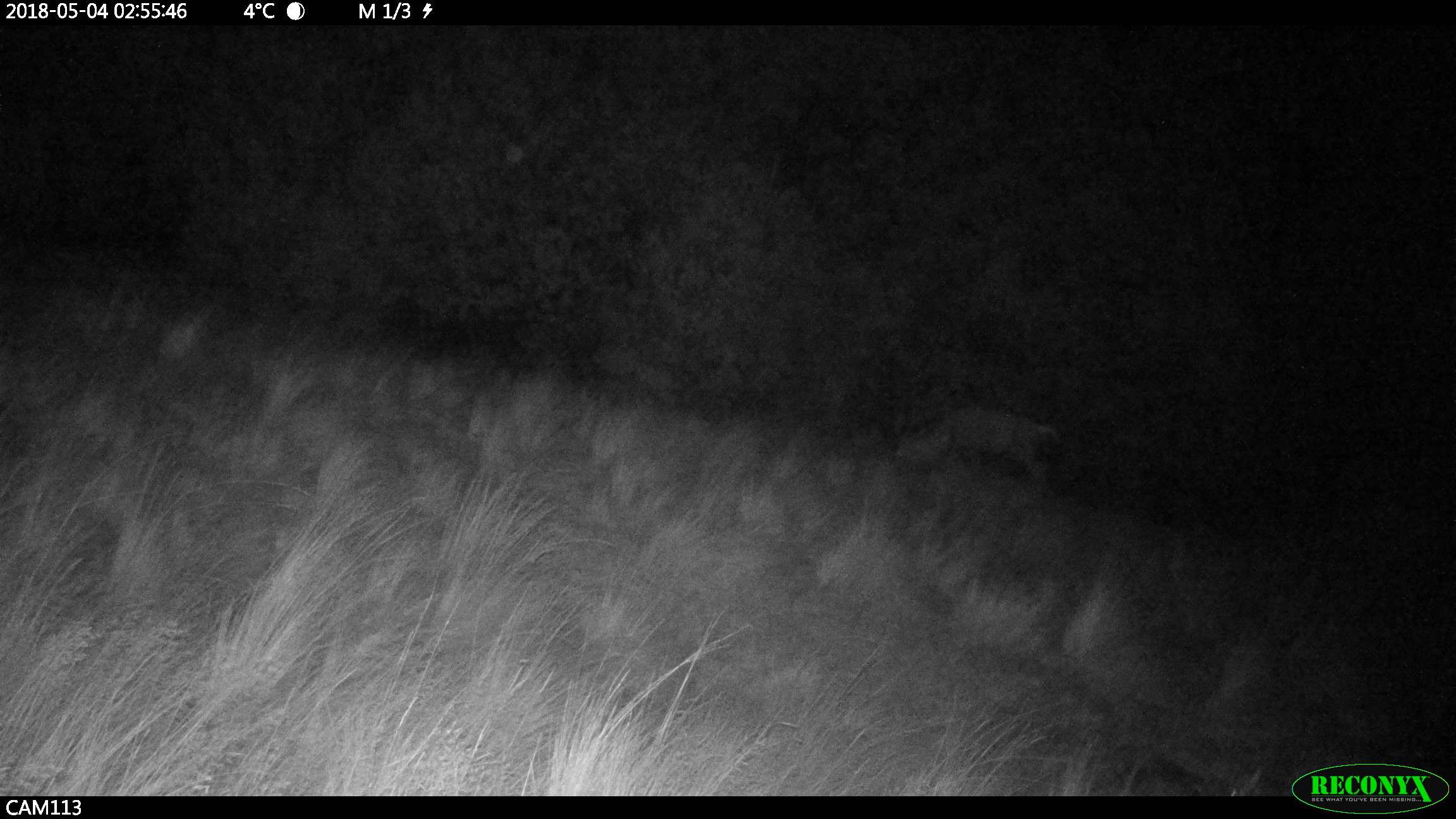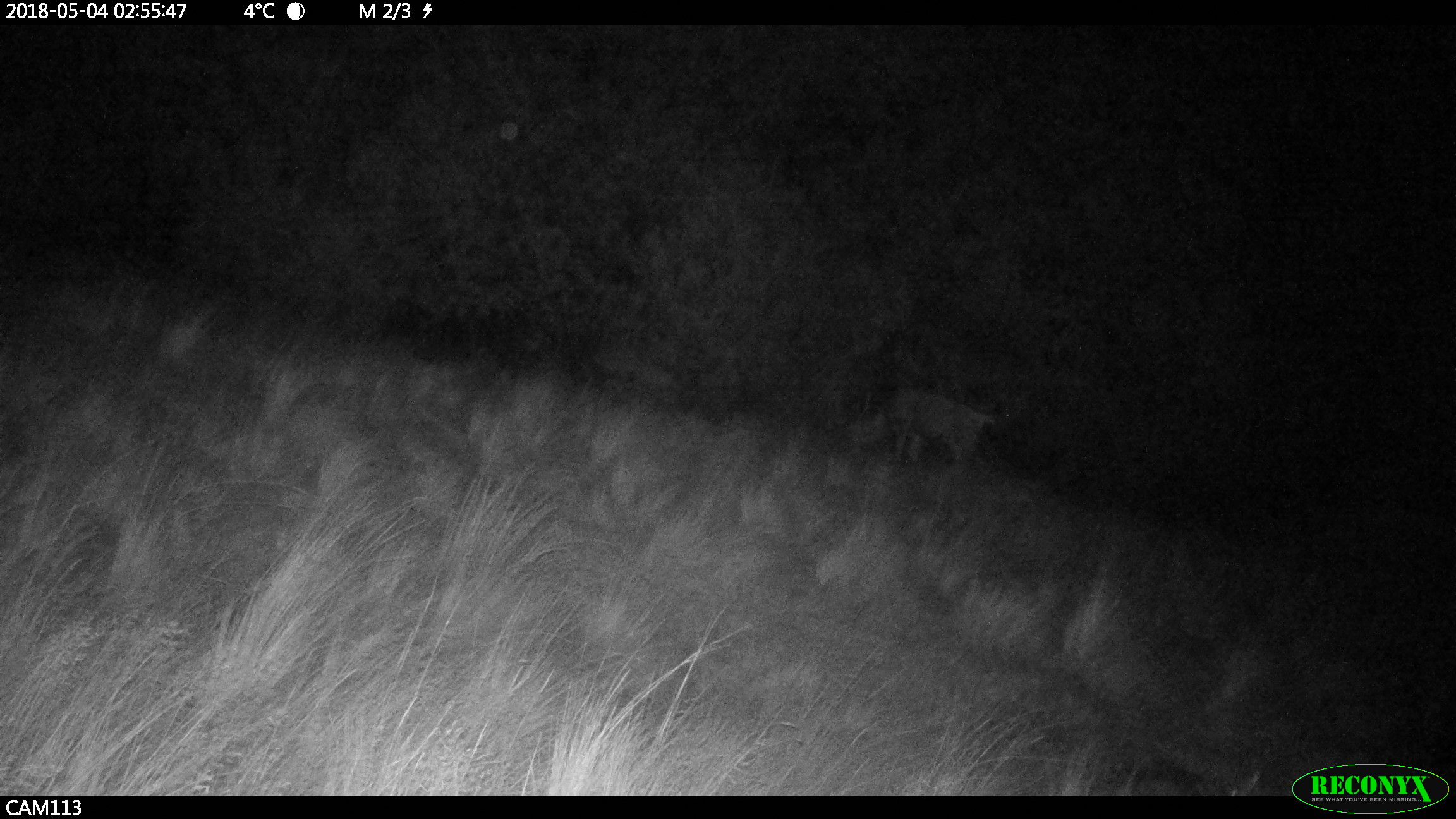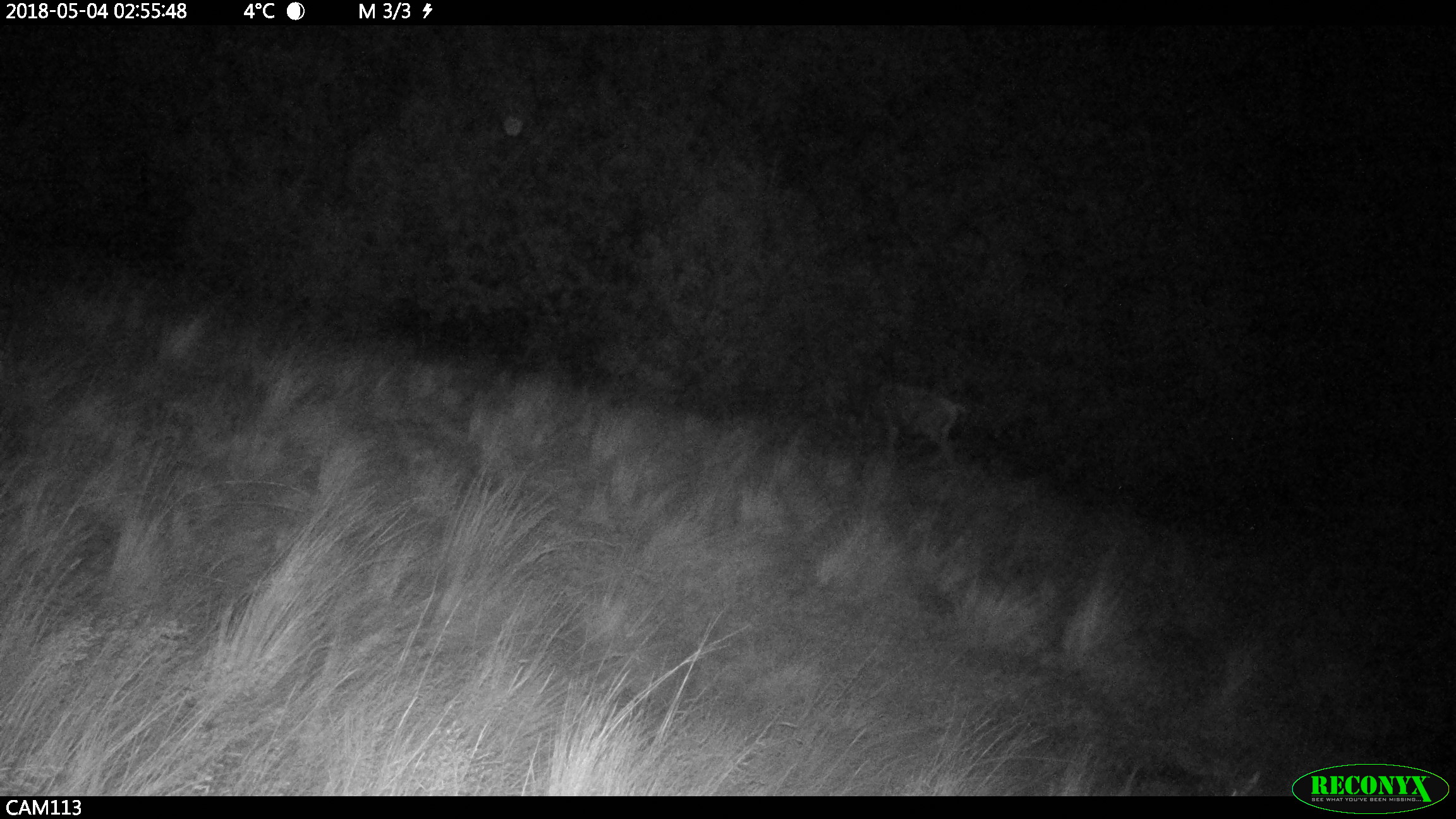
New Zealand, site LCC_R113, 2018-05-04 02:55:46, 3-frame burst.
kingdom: Animalia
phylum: Chordata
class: Mammalia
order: Artiodactyla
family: Cervidae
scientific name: Cervidae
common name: deer